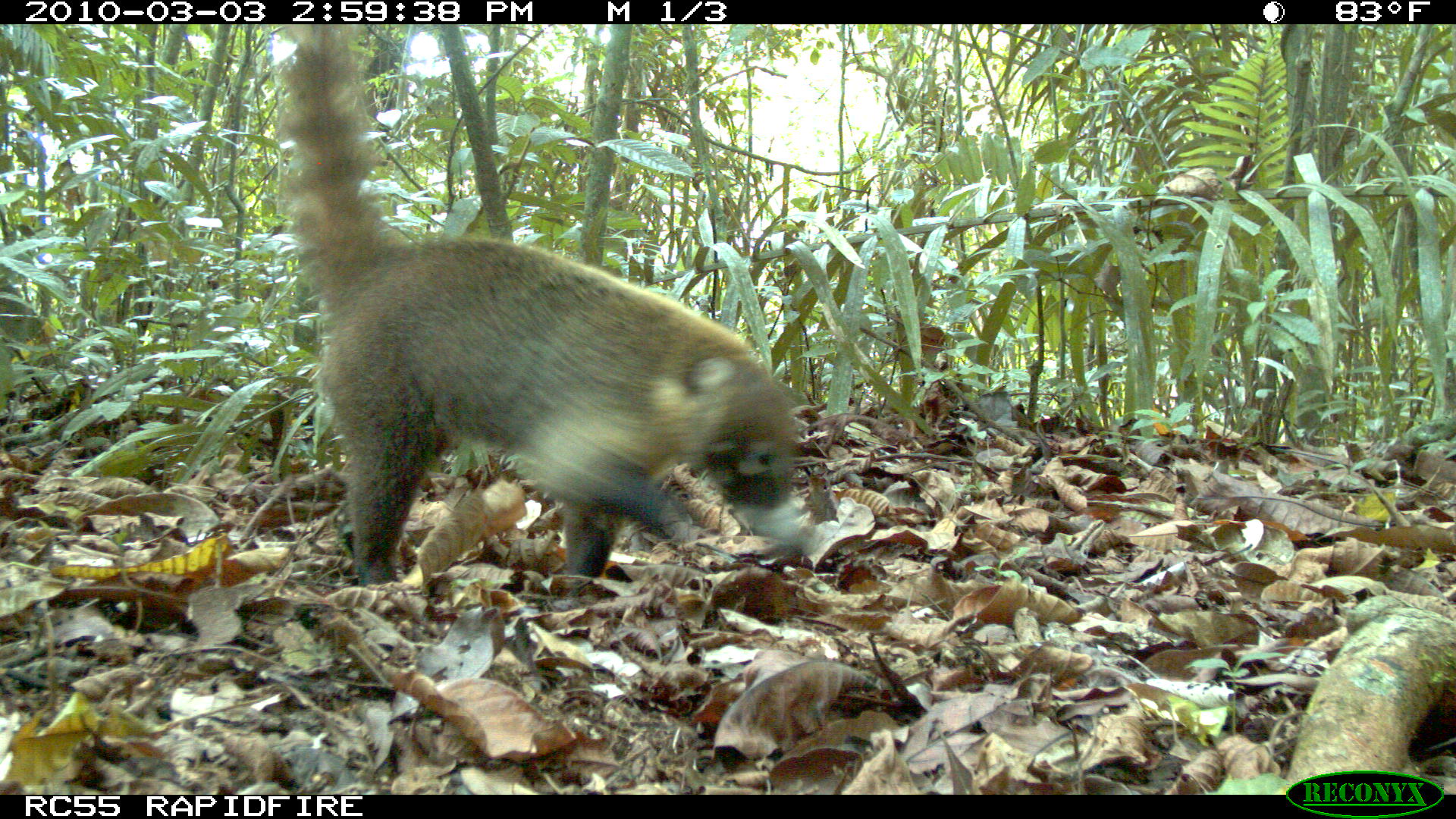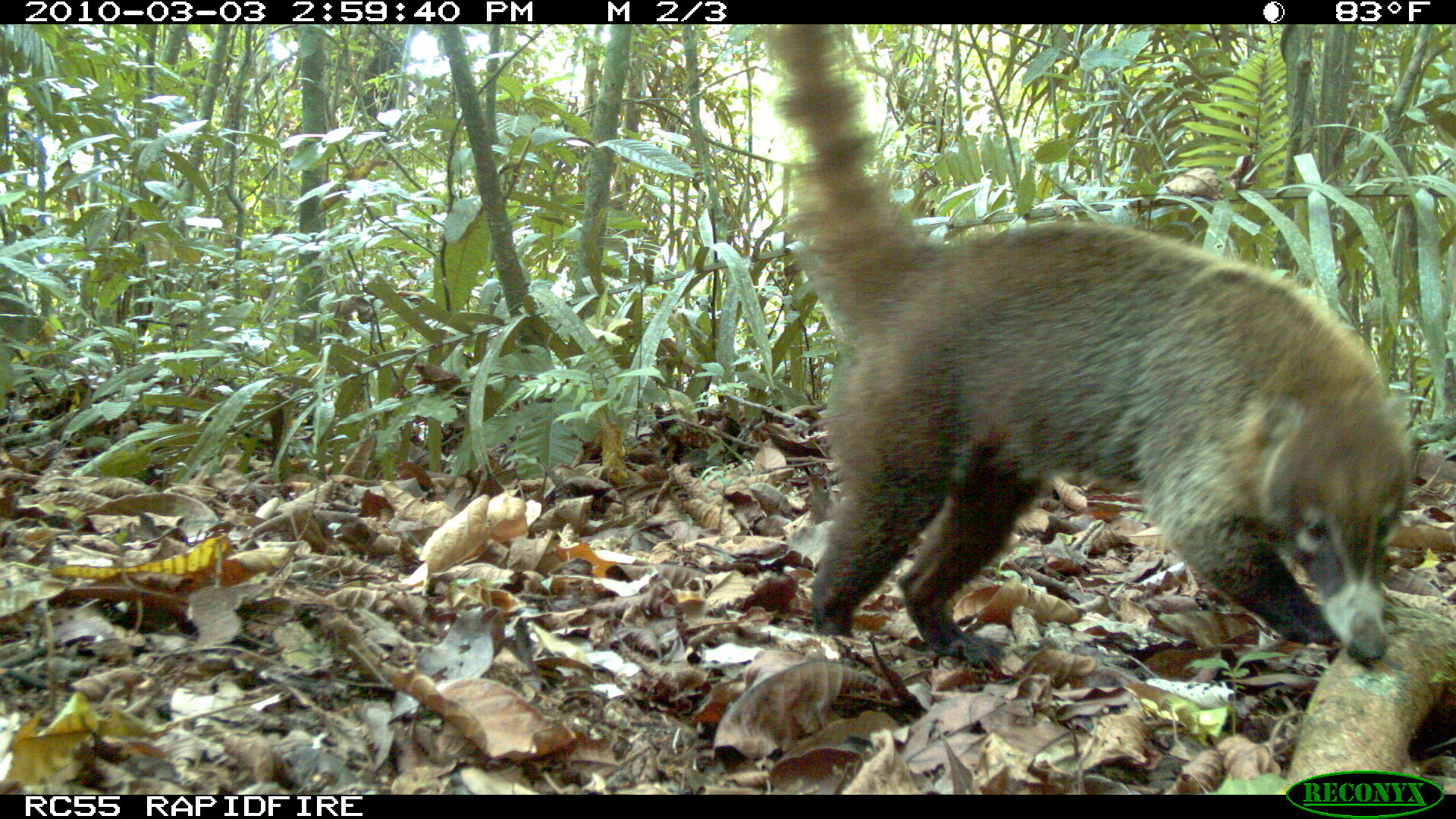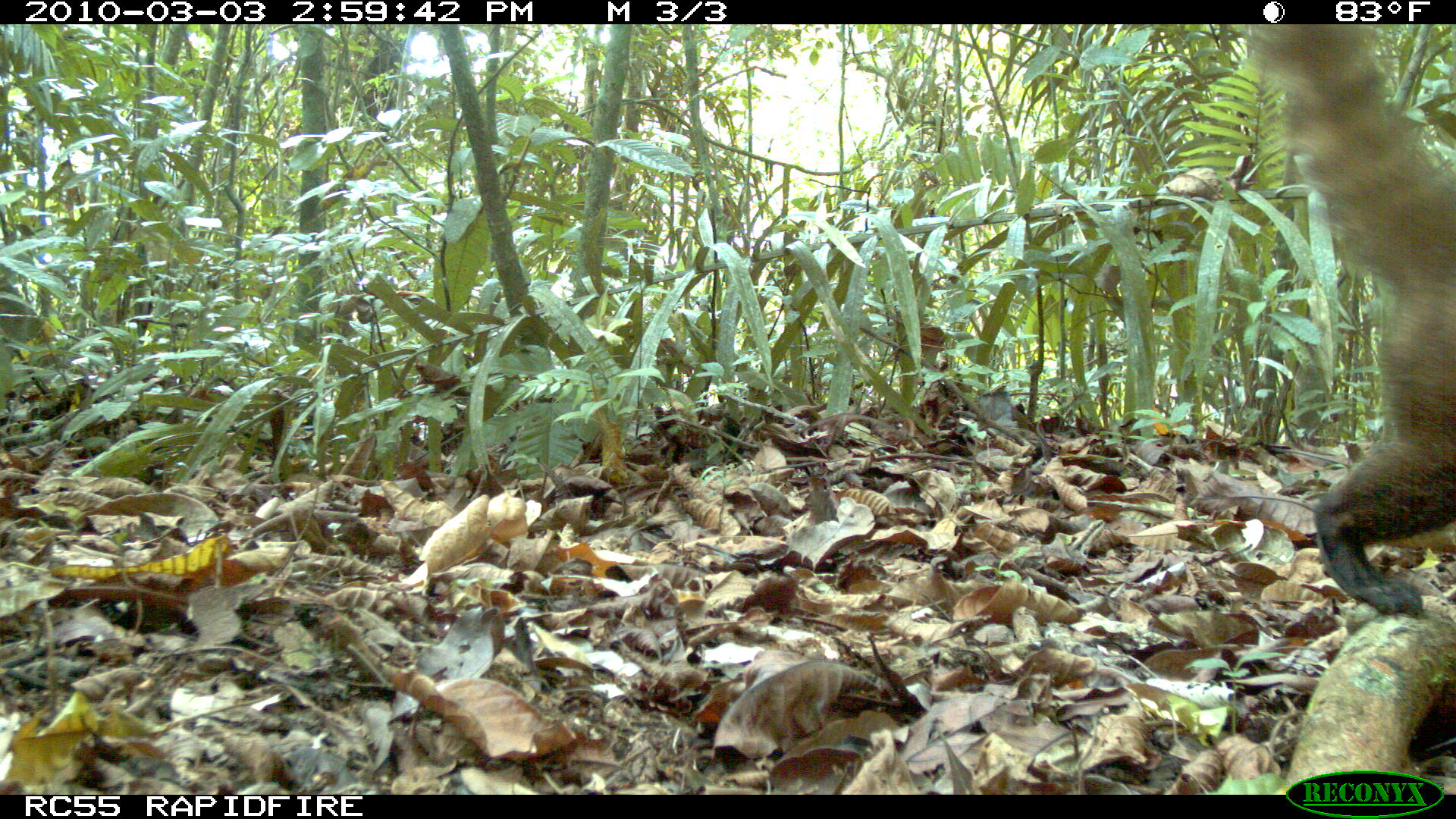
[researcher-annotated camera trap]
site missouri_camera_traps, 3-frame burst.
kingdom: Animalia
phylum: Chordata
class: Mammalia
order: Carnivora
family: Procyonidae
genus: Nasua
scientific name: Nasua narica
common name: white-nosed coati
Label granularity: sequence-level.